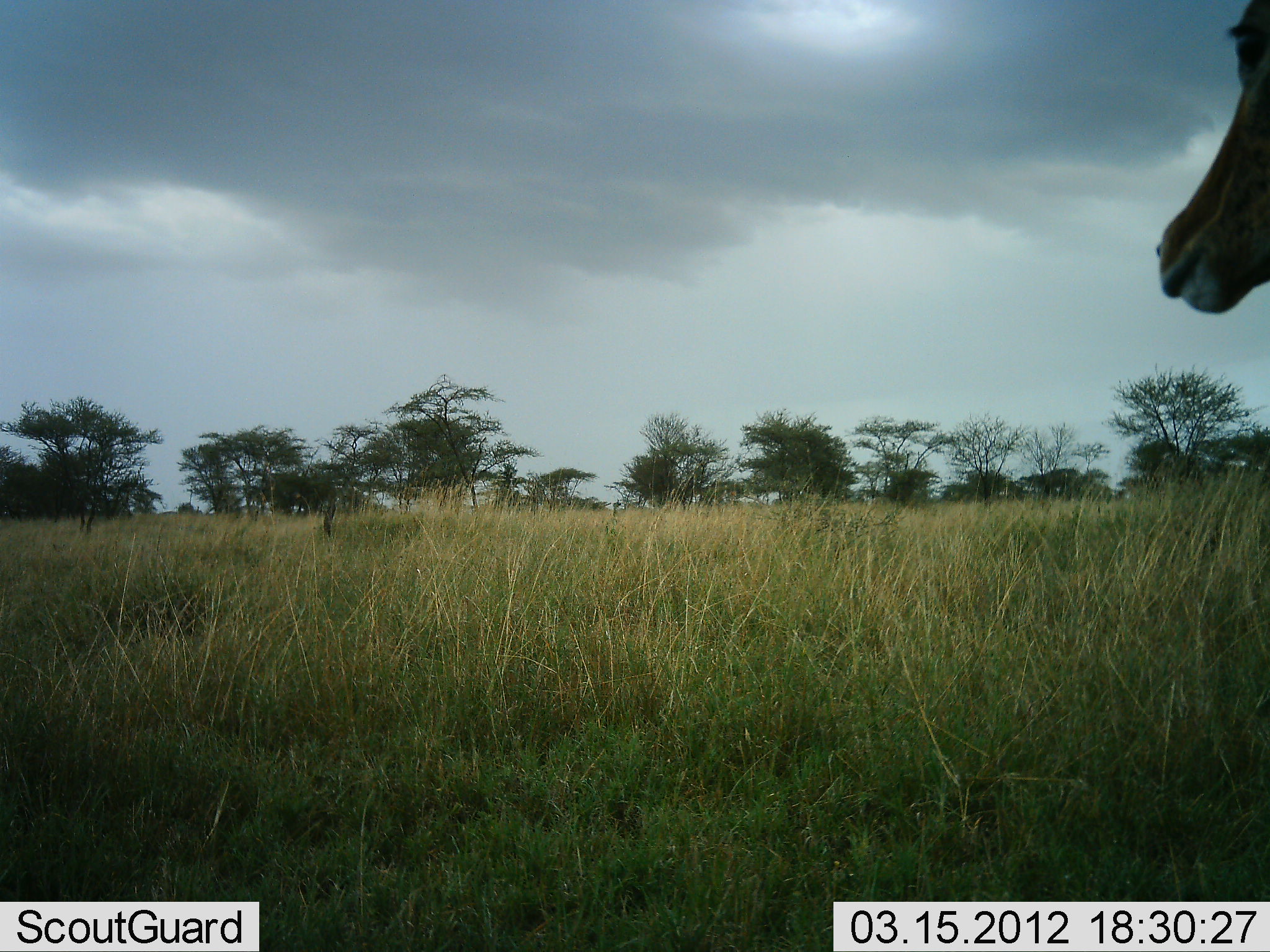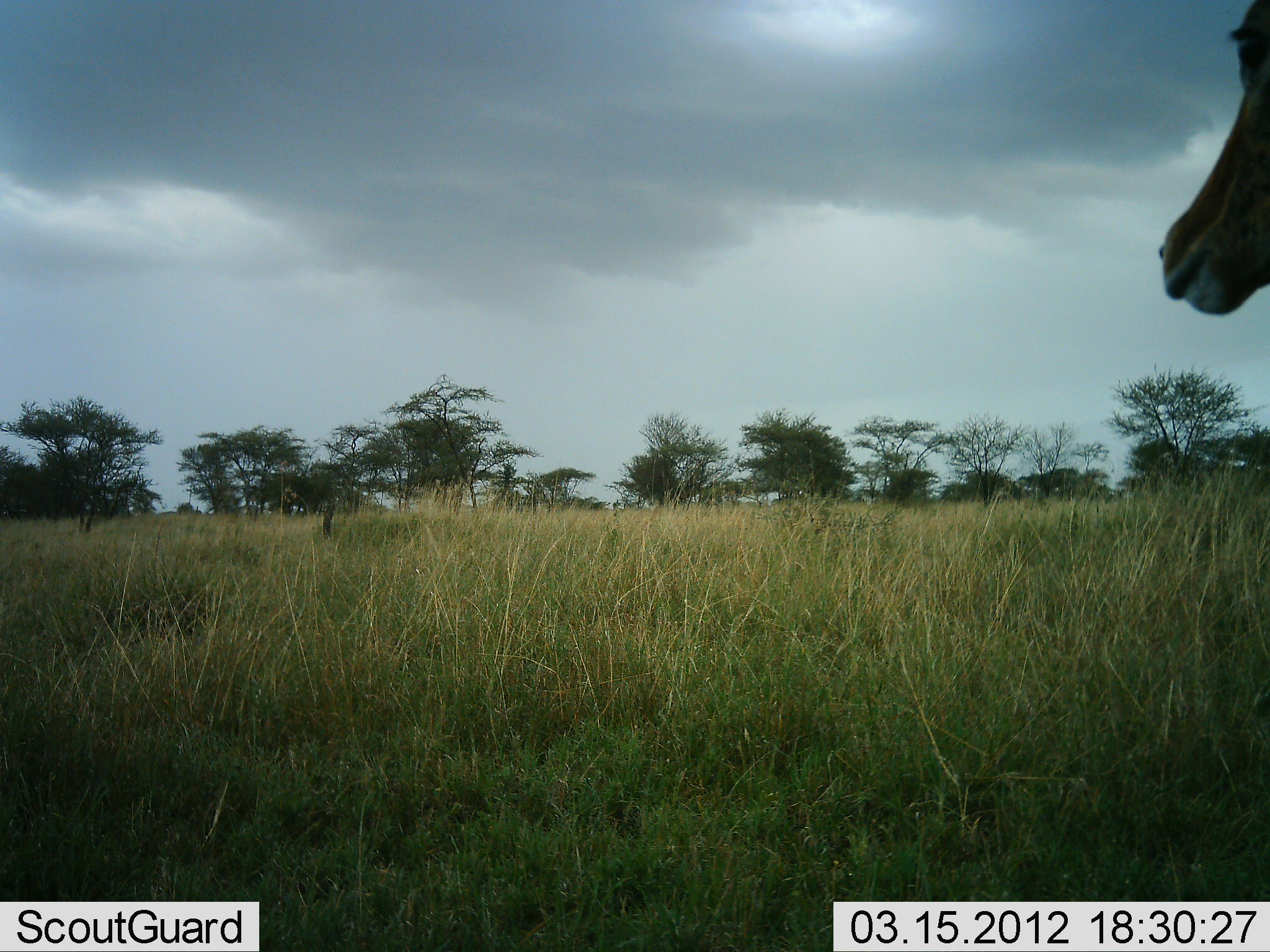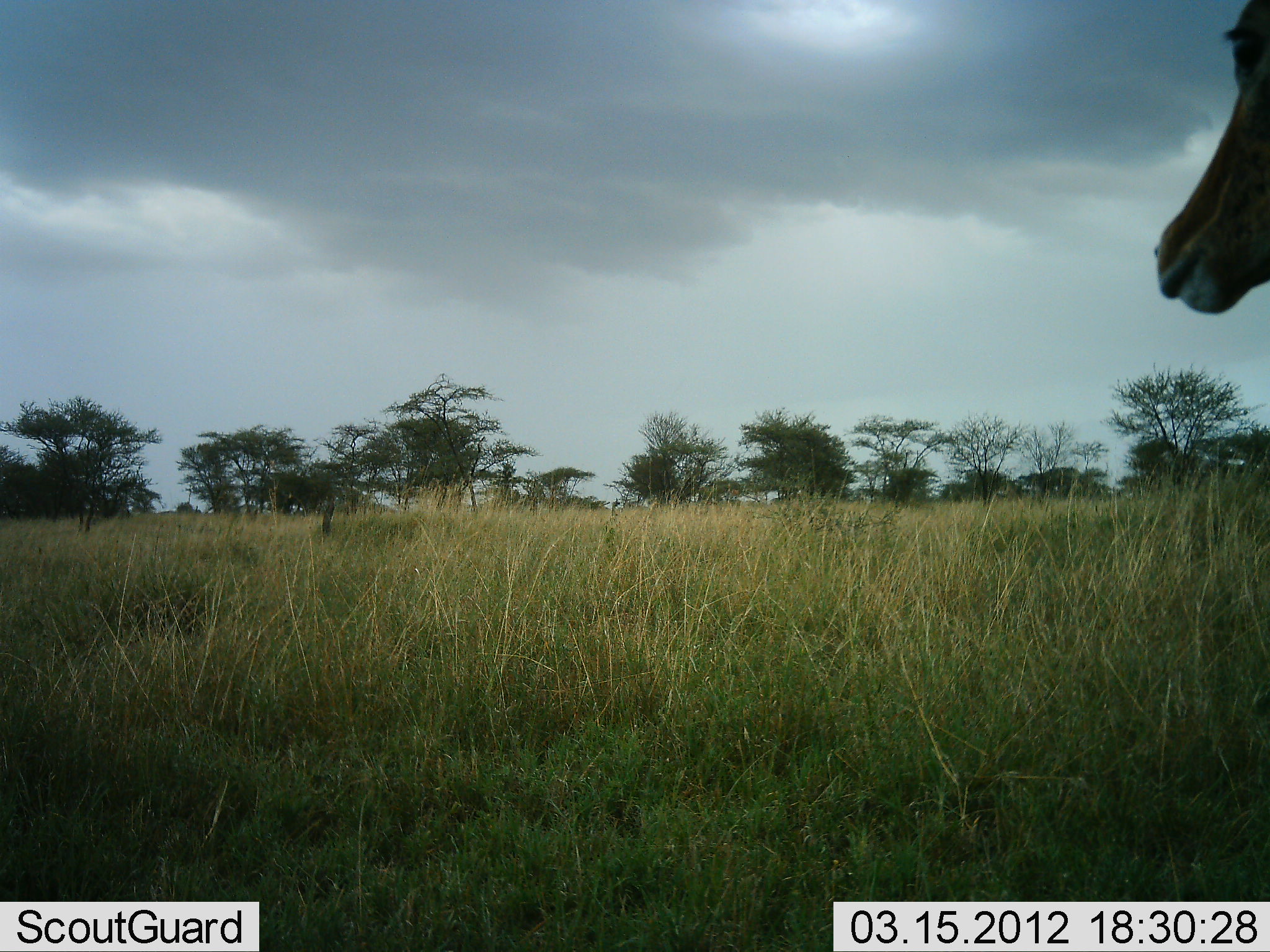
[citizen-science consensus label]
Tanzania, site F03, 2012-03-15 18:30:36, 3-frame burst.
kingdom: Animalia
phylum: Chordata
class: Mammalia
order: Artiodactyla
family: Bovidae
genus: Aepyceros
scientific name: Aepyceros melampus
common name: impala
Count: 1.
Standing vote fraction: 100%.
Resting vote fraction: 0%.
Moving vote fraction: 0%.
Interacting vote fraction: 0%.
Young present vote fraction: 0%.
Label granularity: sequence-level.